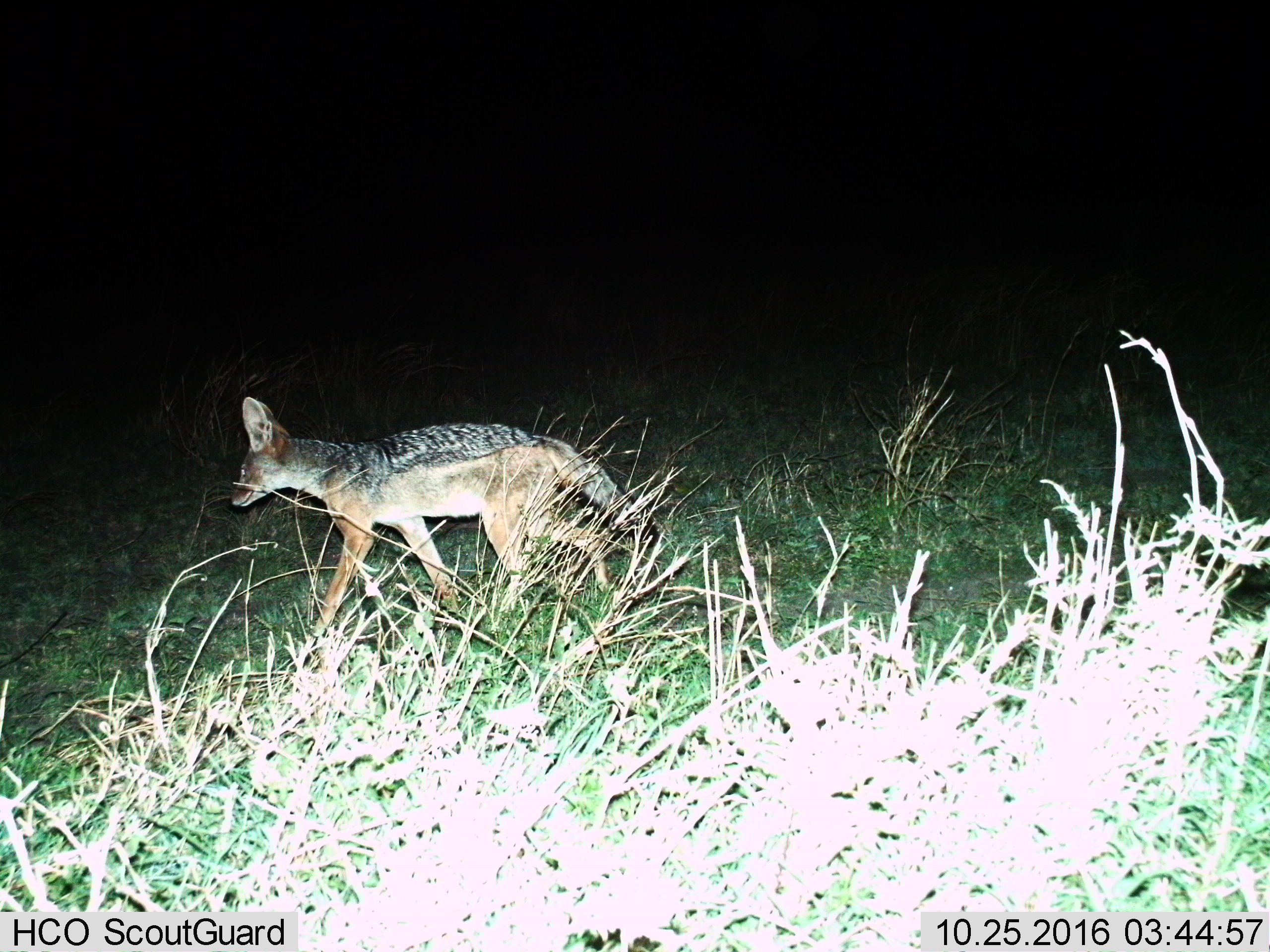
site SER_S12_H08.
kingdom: Animalia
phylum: Chordata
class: Mammalia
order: Carnivora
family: Canidae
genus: Lupulella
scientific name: Lupulella mesomelas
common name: black-backed jackal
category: jackalblackbacked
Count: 1.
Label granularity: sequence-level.